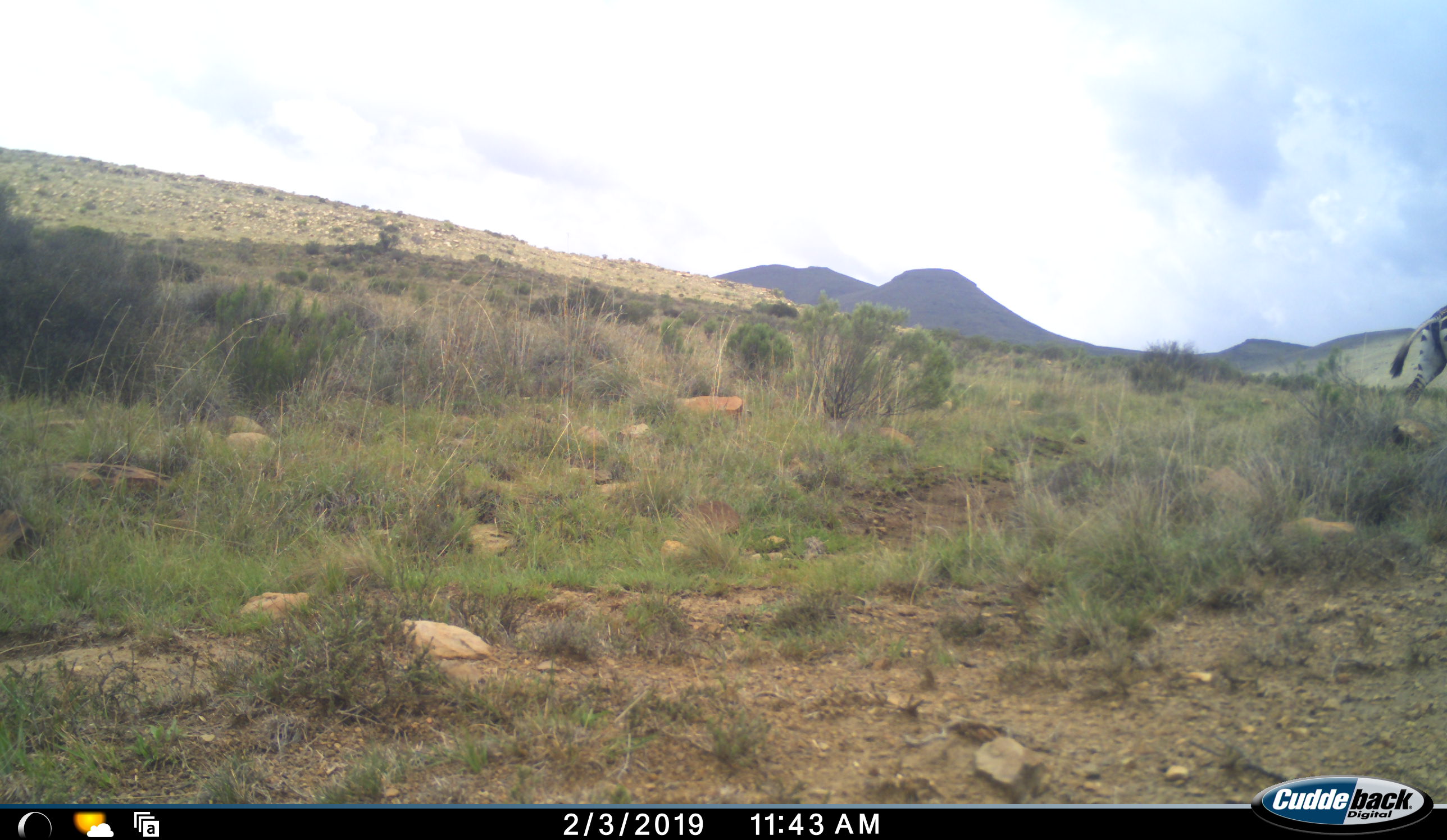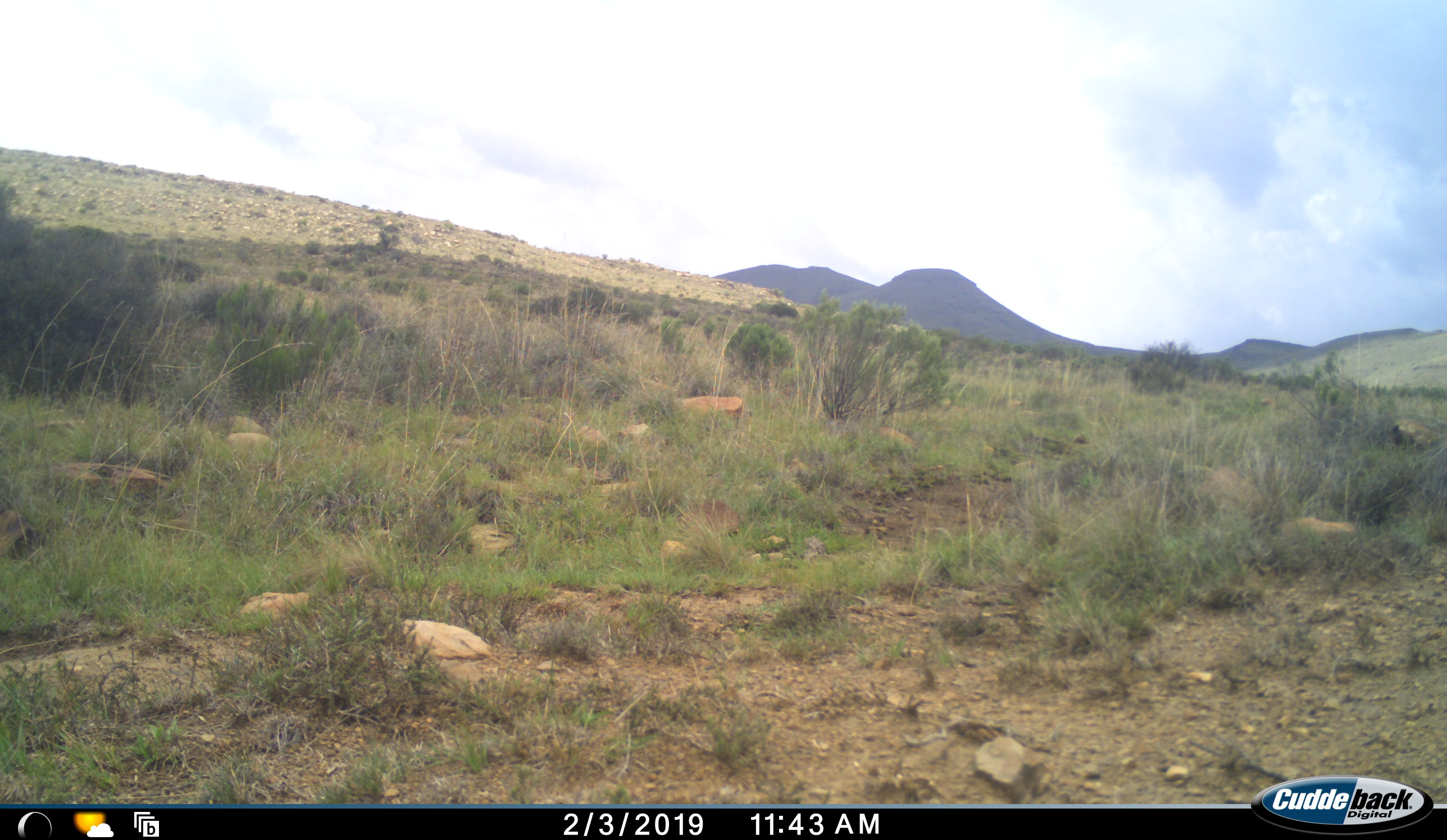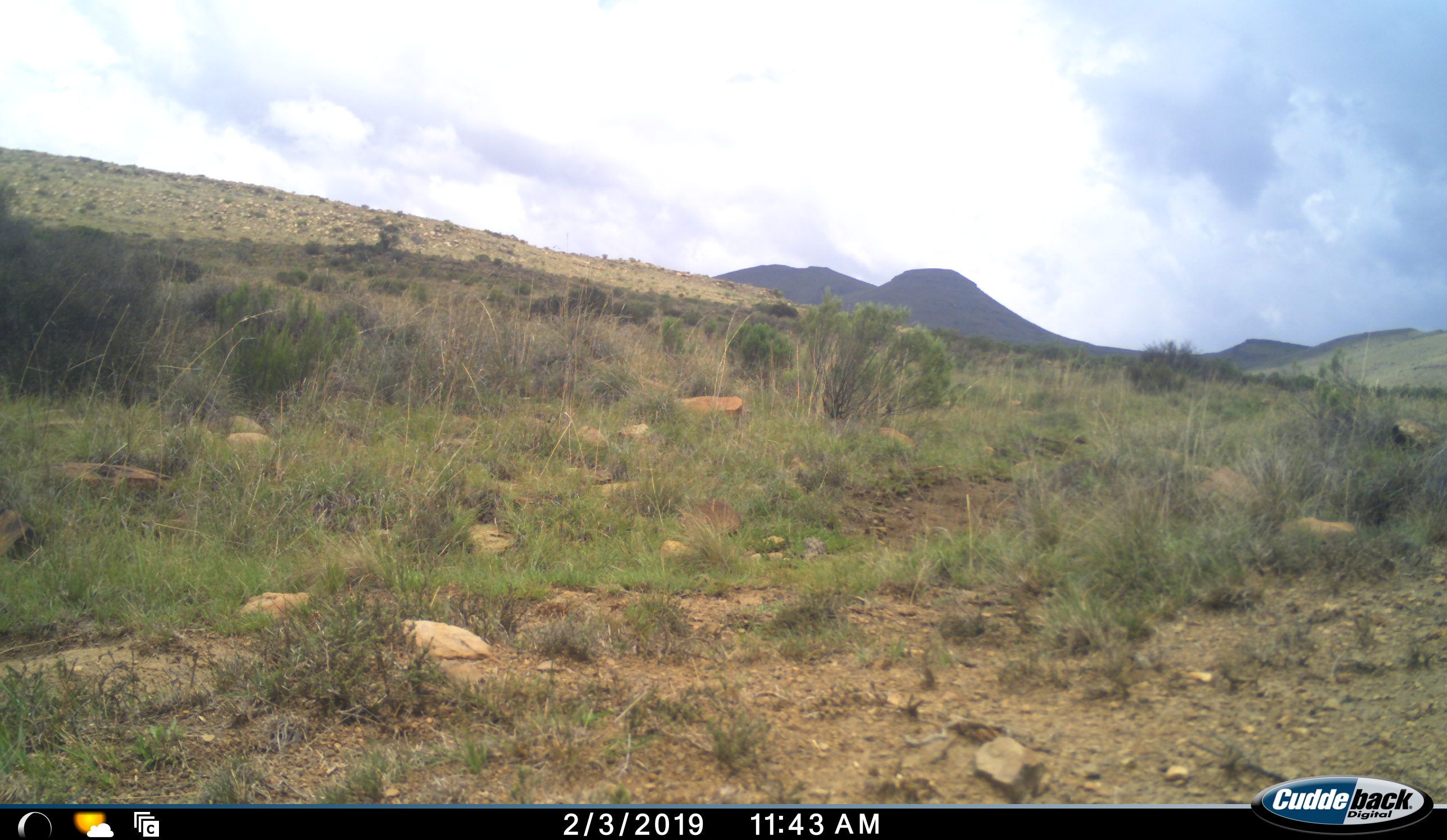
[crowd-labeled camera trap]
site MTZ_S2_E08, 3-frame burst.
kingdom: Animalia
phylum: Chordata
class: Mammalia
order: Perissodactyla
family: Equidae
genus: Equus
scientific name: Equus zebra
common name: mountain zebra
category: zebramountain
Zebramountain (mountain zebra) (Equus zebra), count 1. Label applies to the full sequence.